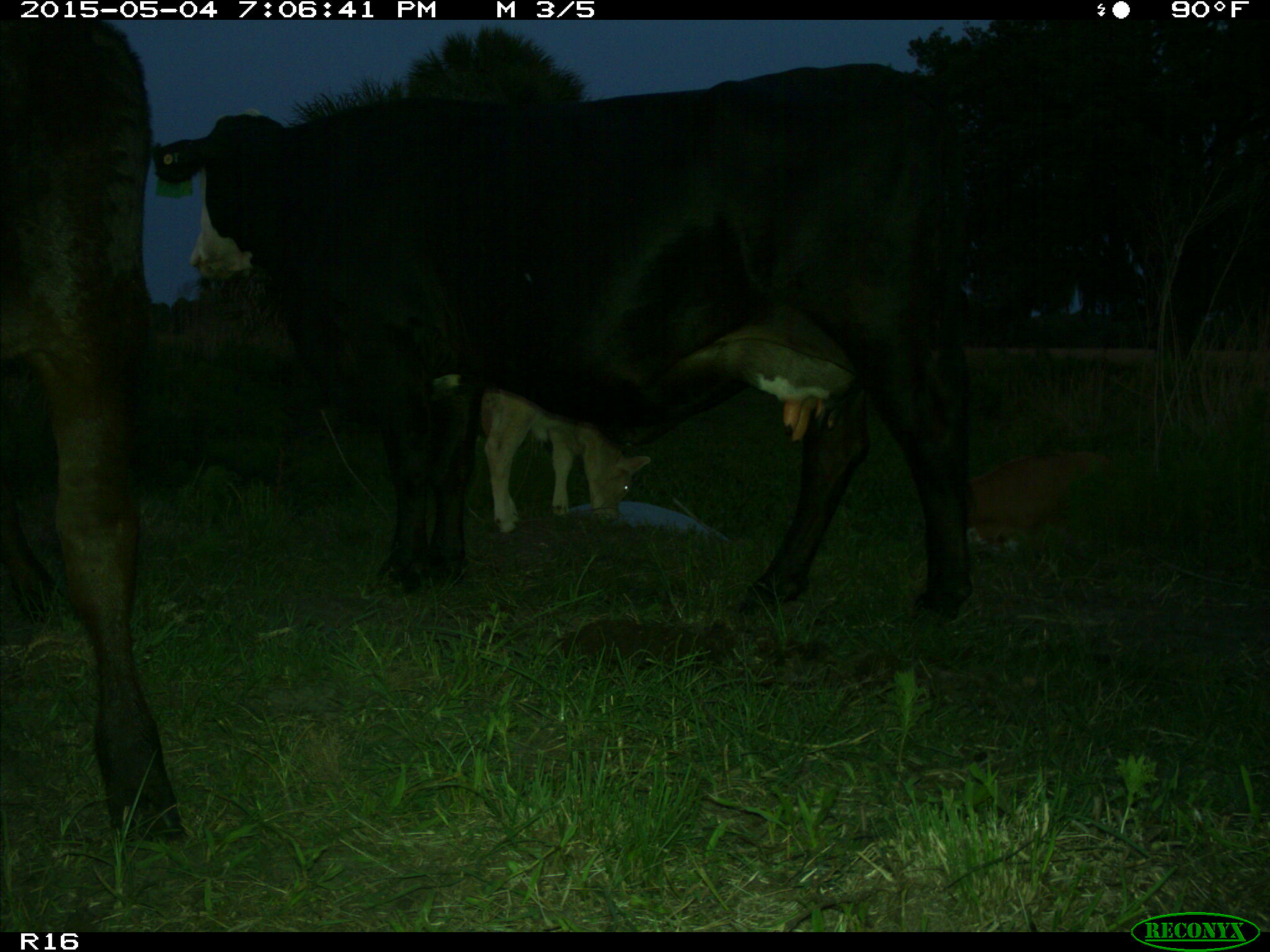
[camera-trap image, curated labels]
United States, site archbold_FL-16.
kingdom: Animalia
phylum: Chordata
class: Mammalia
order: Artiodactyla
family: Bovidae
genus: Bos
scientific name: Bos taurus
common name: domestic cow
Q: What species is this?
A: Bos taurus (domestic cow).